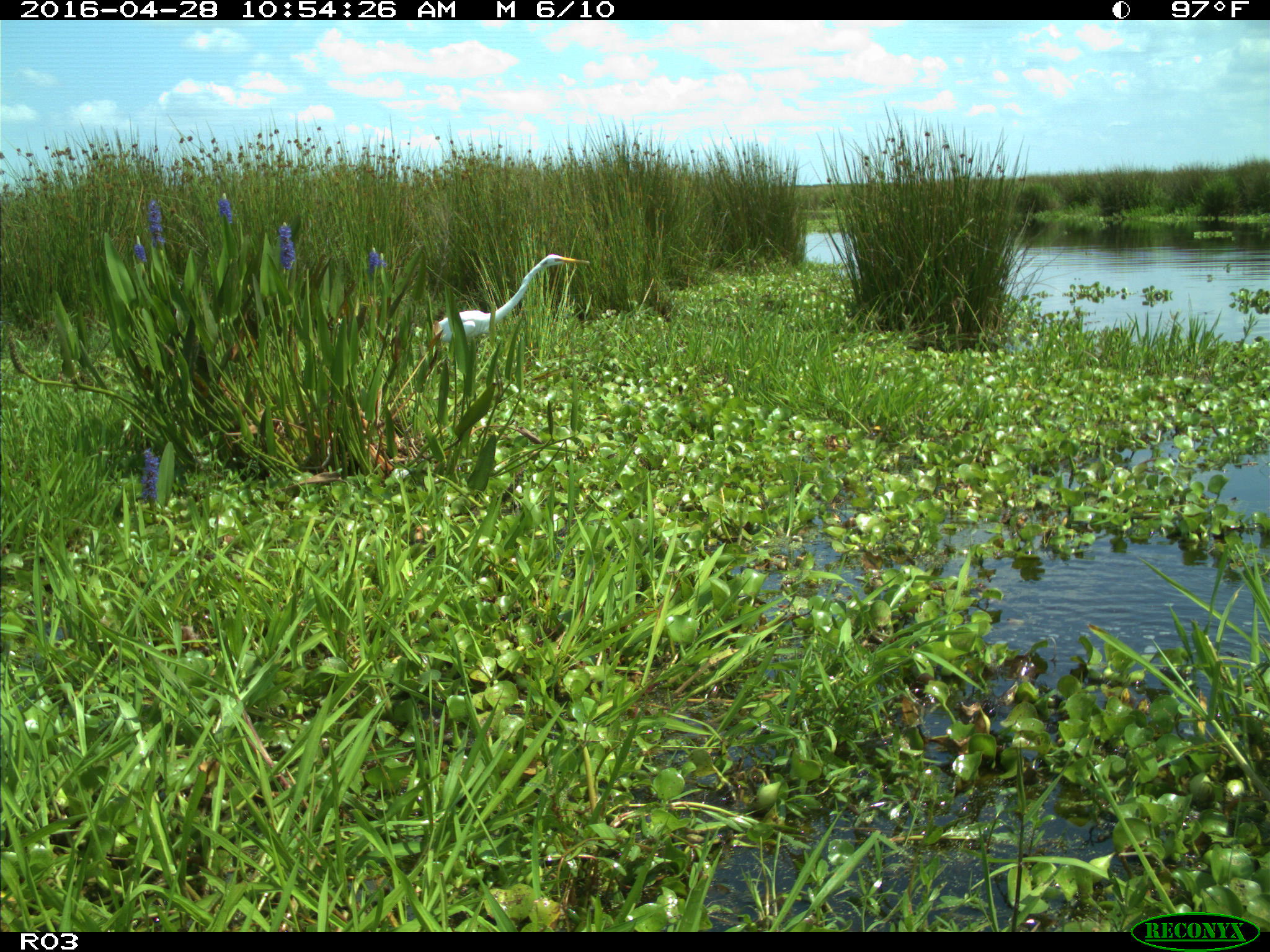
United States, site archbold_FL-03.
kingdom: Animalia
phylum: Chordata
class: Aves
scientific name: Aves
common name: birds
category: unidentified bird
Unidentified bird (birds) (Aves).